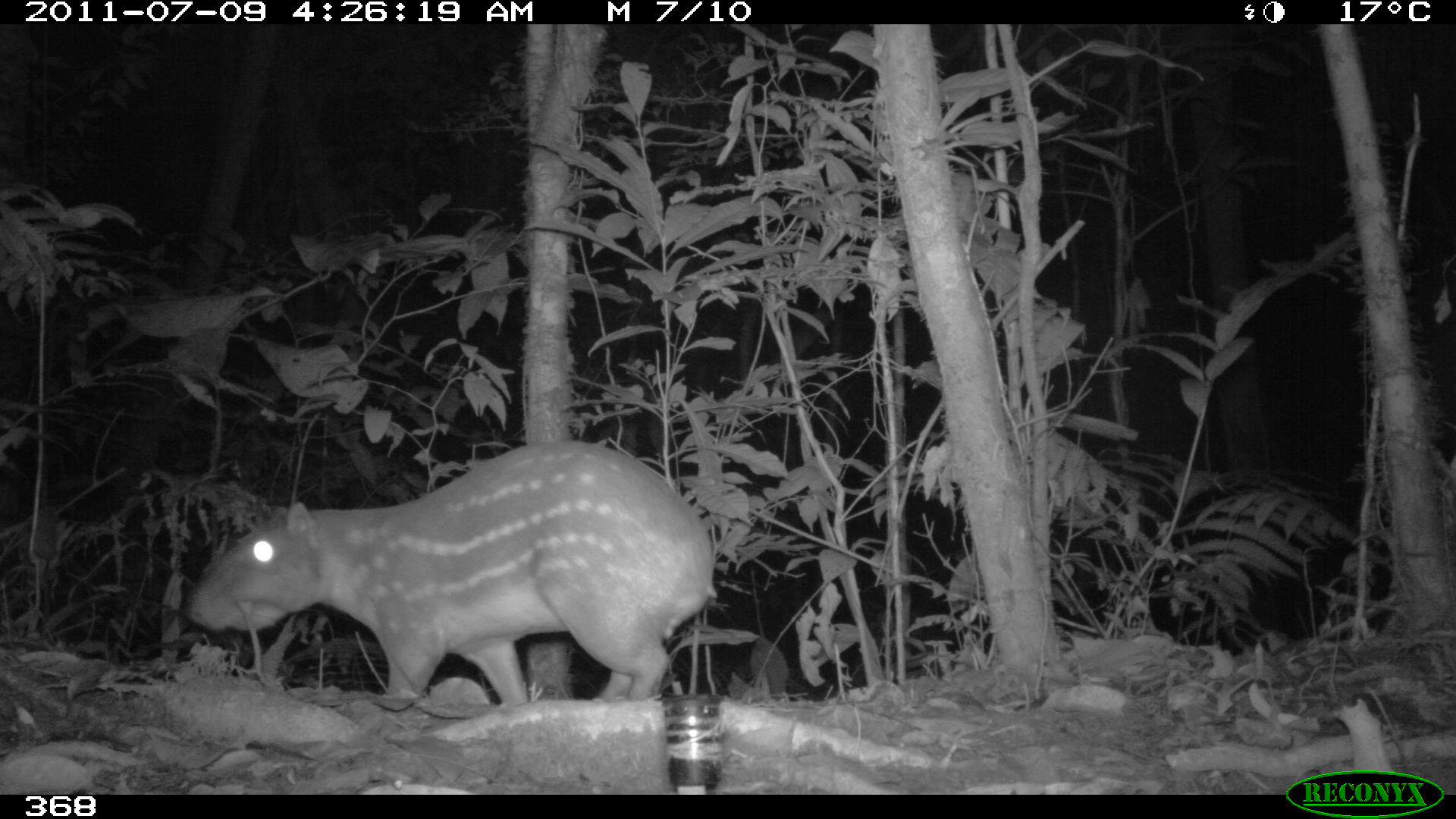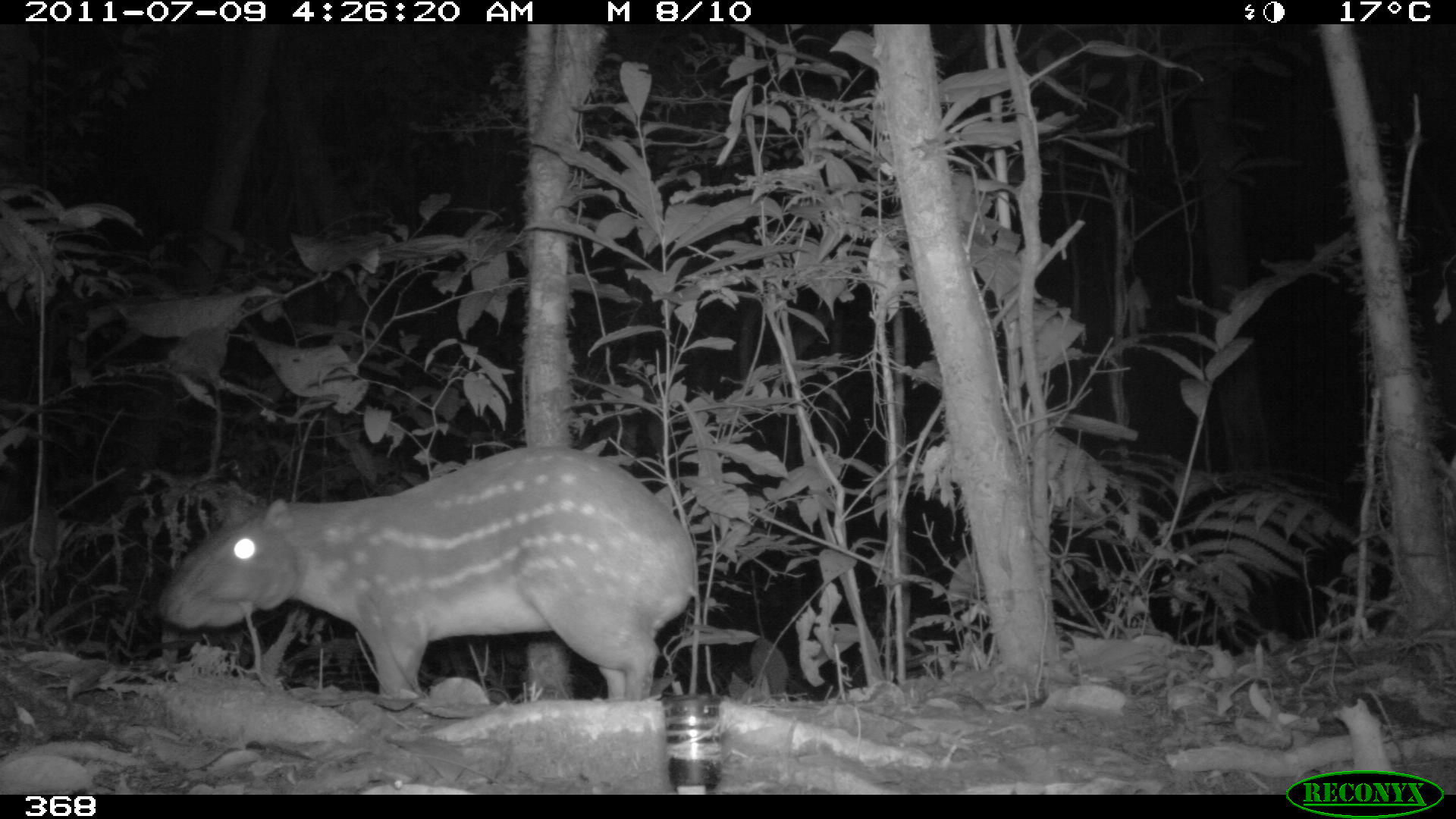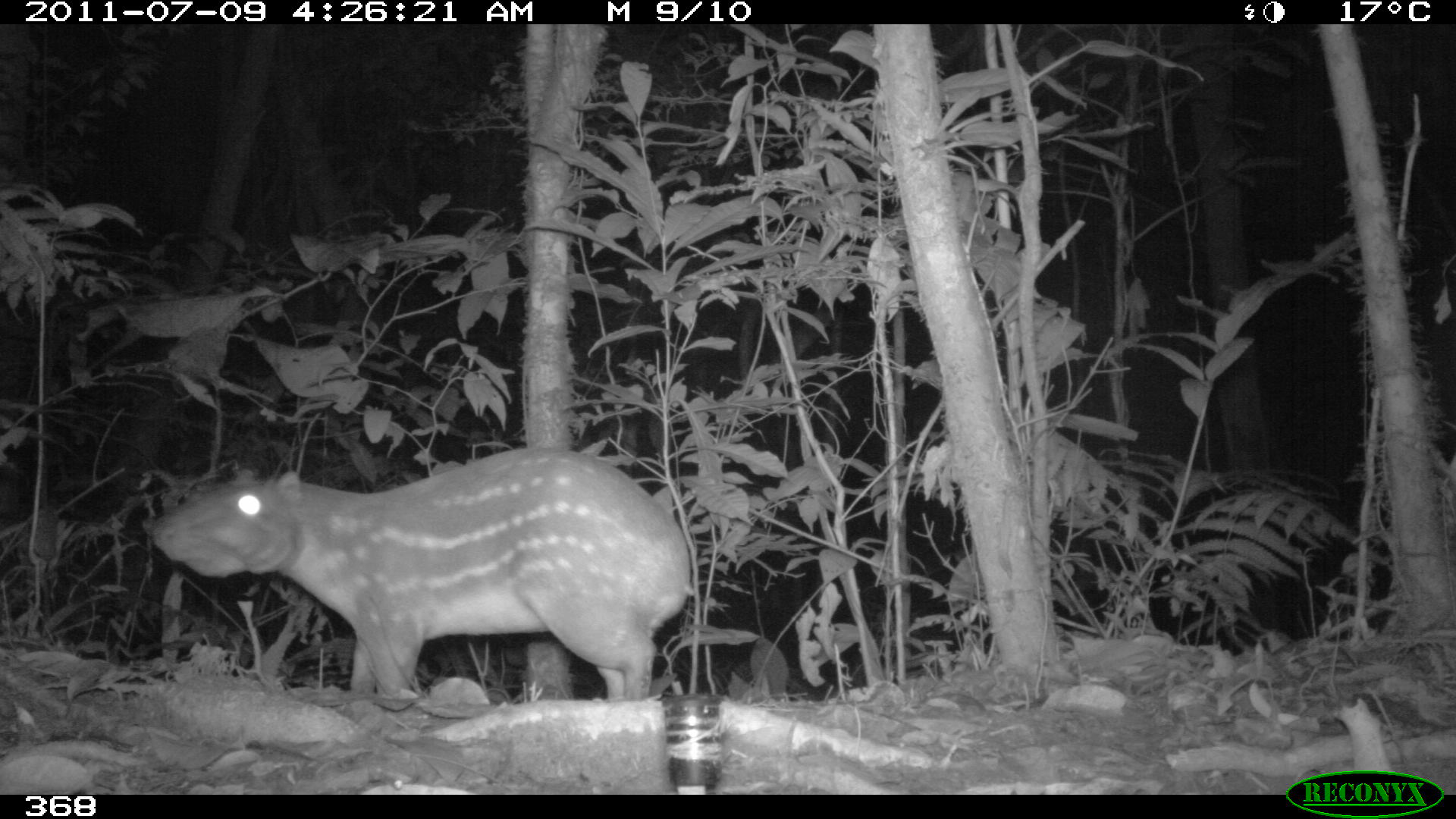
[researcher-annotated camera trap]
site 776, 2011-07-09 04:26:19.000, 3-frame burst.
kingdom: Animalia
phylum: Chordata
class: Mammalia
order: Rodentia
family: Cuniculidae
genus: Cuniculus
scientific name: Cuniculus paca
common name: spotted paca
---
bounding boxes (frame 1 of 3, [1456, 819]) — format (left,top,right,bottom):
cuniculus paca: (185,438,716,700)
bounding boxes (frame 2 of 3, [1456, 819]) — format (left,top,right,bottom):
cuniculus paca: (158,443,697,702)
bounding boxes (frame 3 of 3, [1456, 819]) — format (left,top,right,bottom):
cuniculus paca: (148,445,693,706)